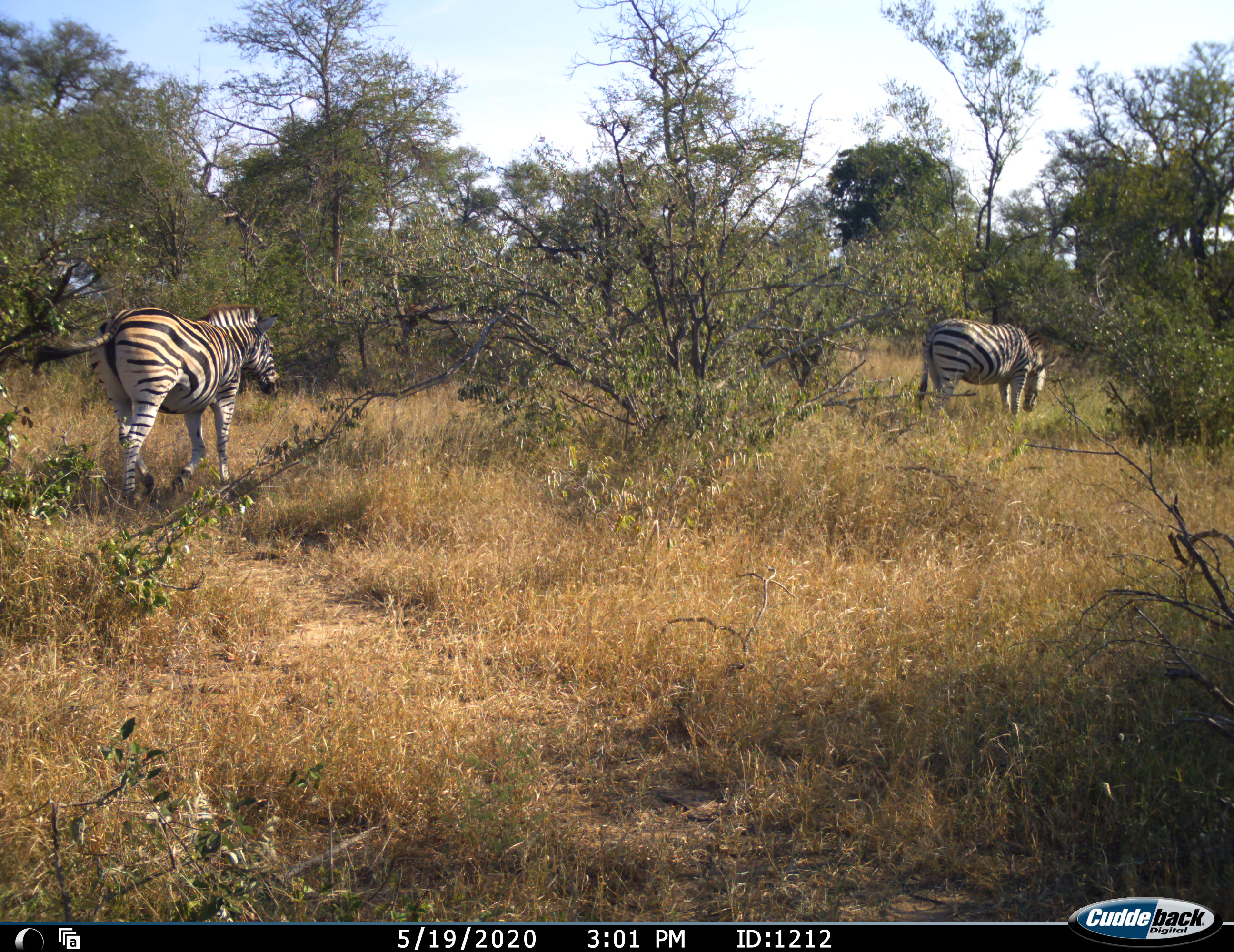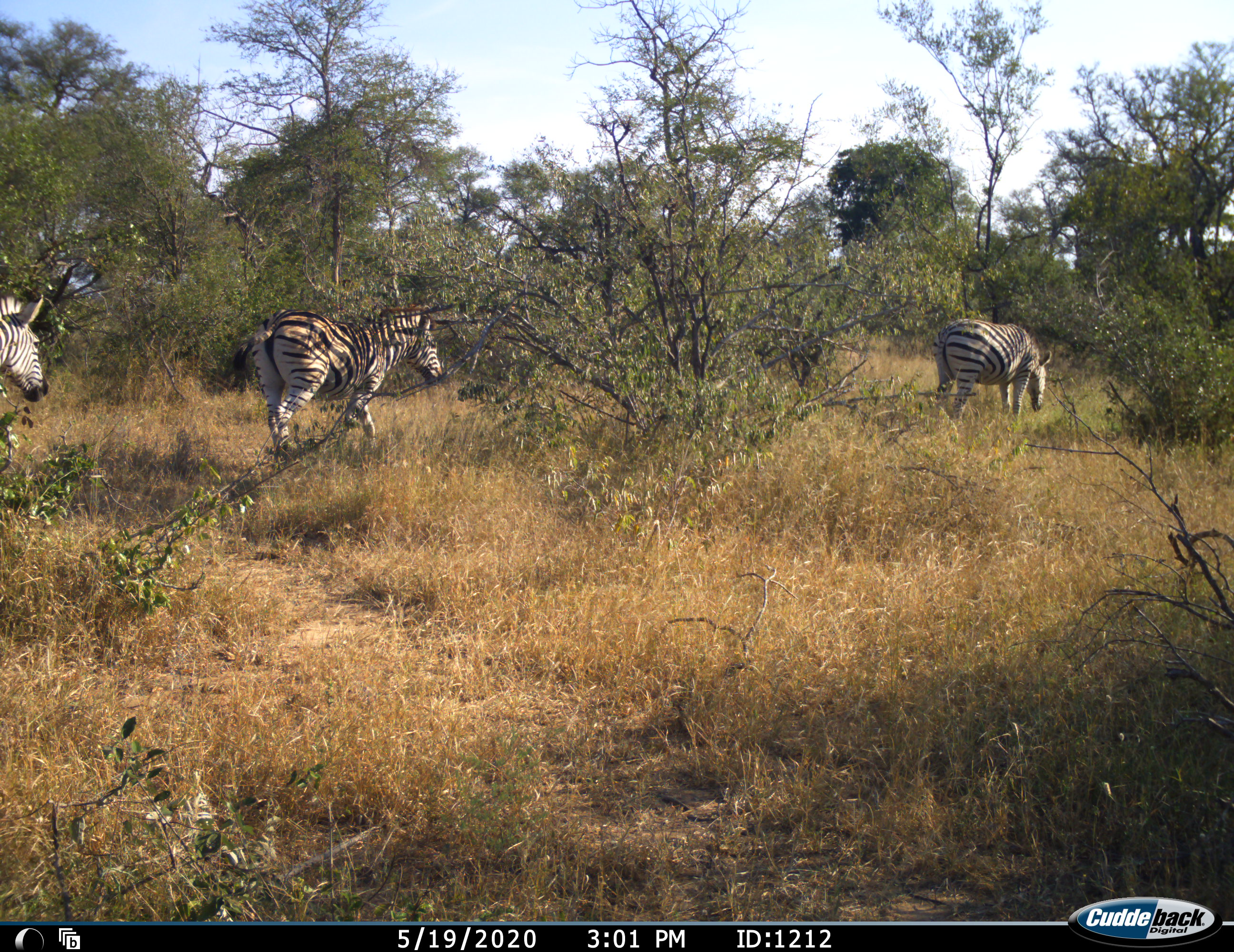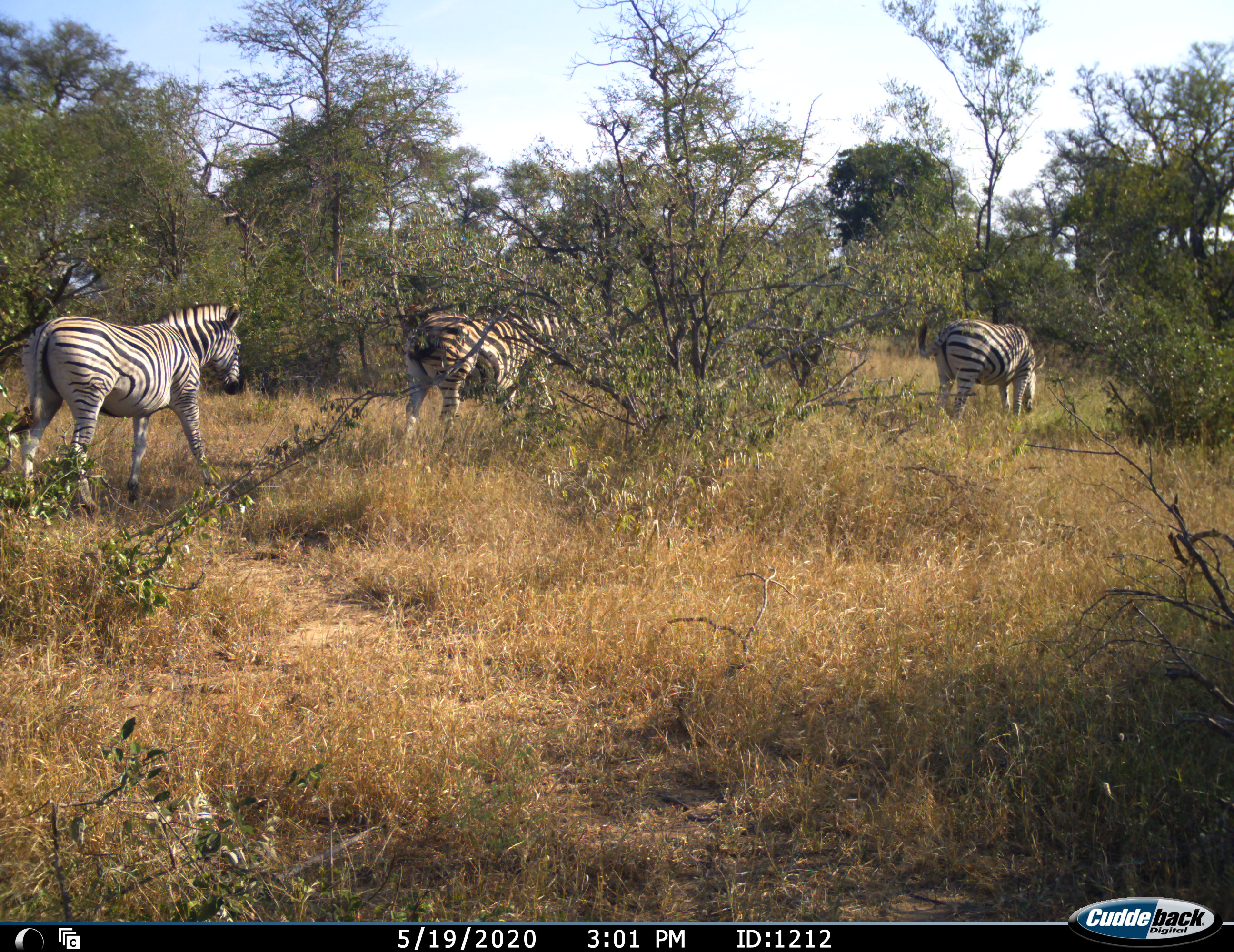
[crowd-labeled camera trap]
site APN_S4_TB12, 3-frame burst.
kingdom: Animalia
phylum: Chordata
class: Mammalia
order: Perissodactyla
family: Equidae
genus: Equus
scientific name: Equus quagga burchellii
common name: burchell's zebra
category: zebraburchells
Zebraburchells (burchell's zebra) (Equus quagga burchellii), count 3. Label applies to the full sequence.